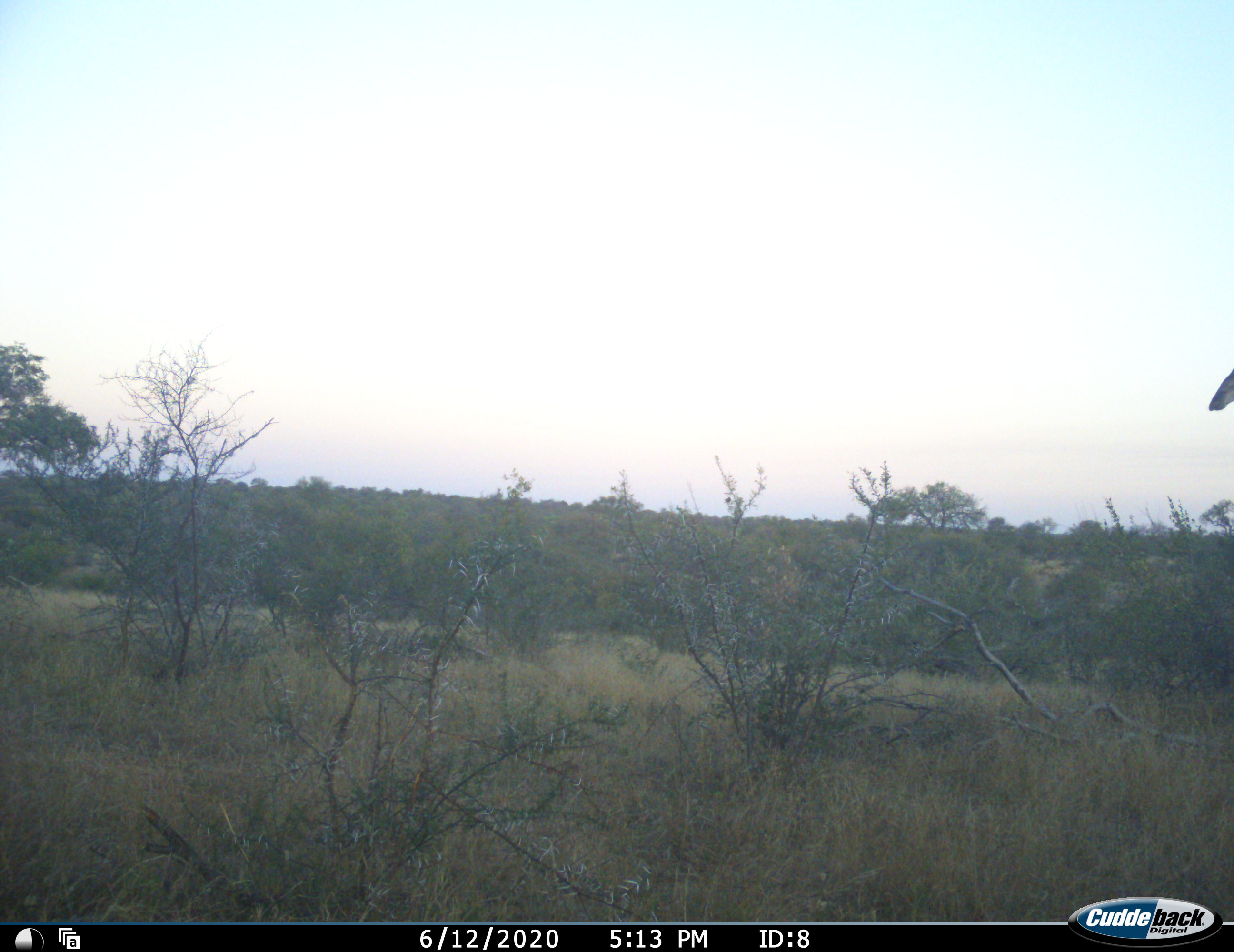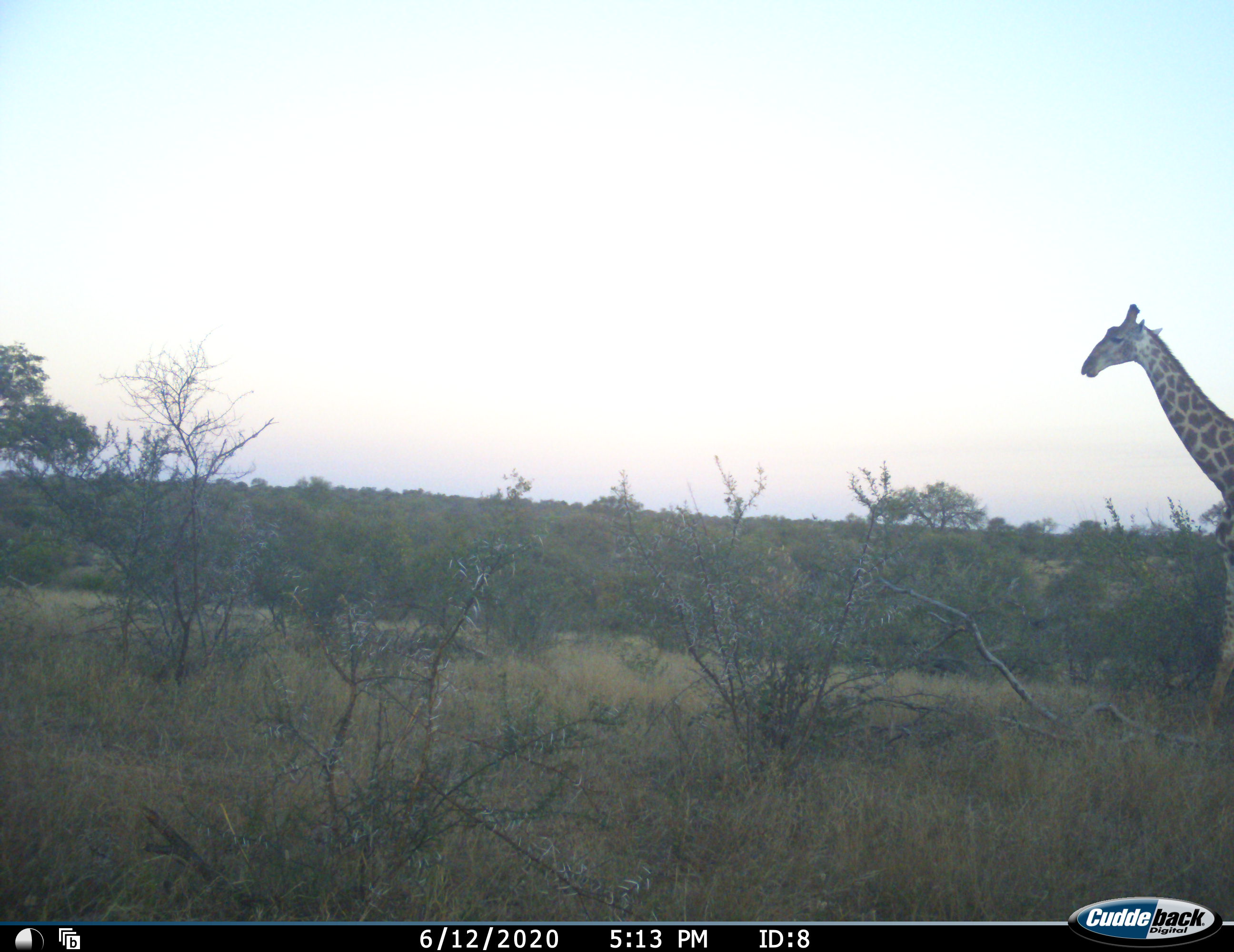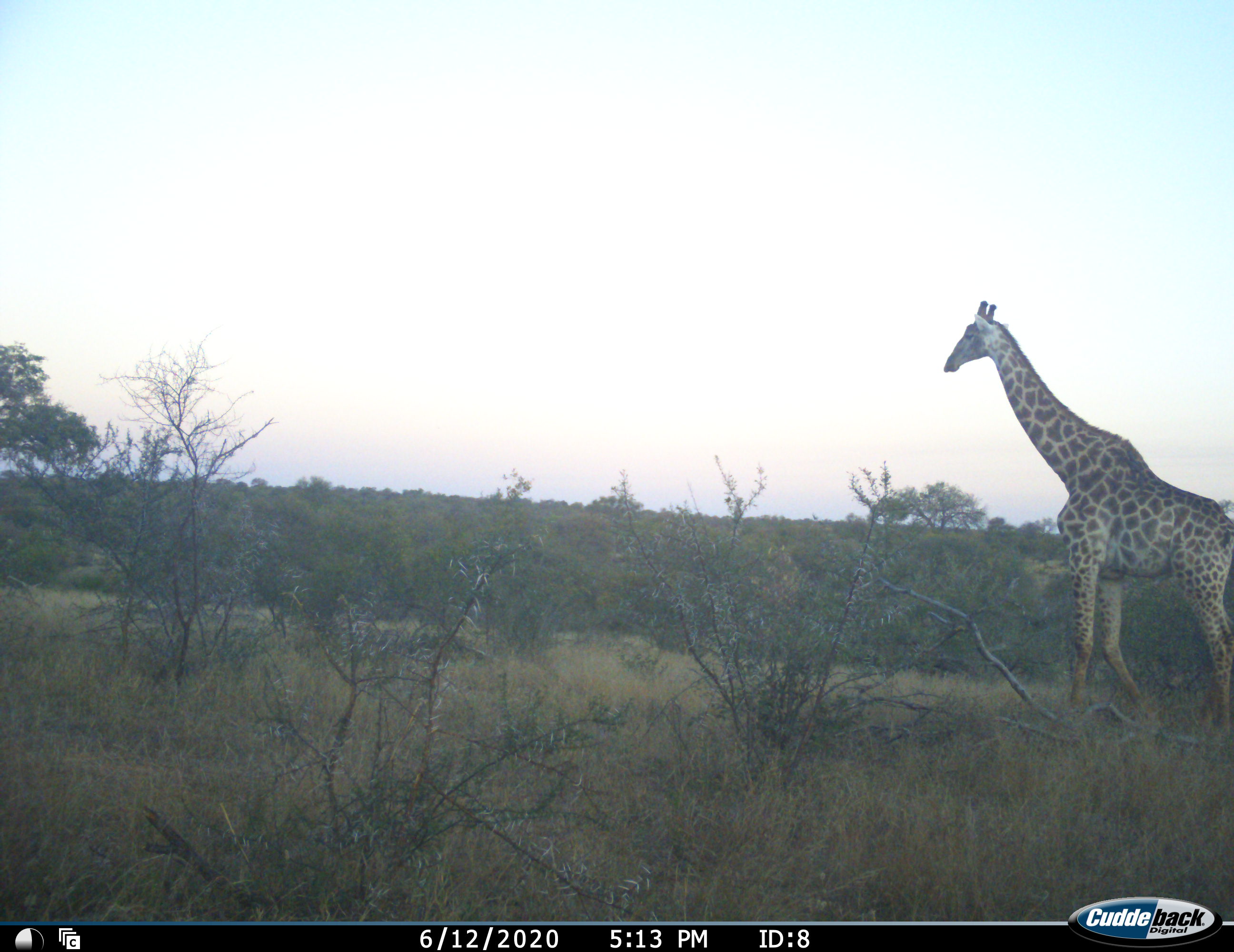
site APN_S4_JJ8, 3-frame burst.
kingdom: Animalia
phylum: Chordata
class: Mammalia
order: Artiodactyla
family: Giraffidae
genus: Giraffa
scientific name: Giraffa camelopardalis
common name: giraffe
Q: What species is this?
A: Giraffe (Giraffa camelopardalis).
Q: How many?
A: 1.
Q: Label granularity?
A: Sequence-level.